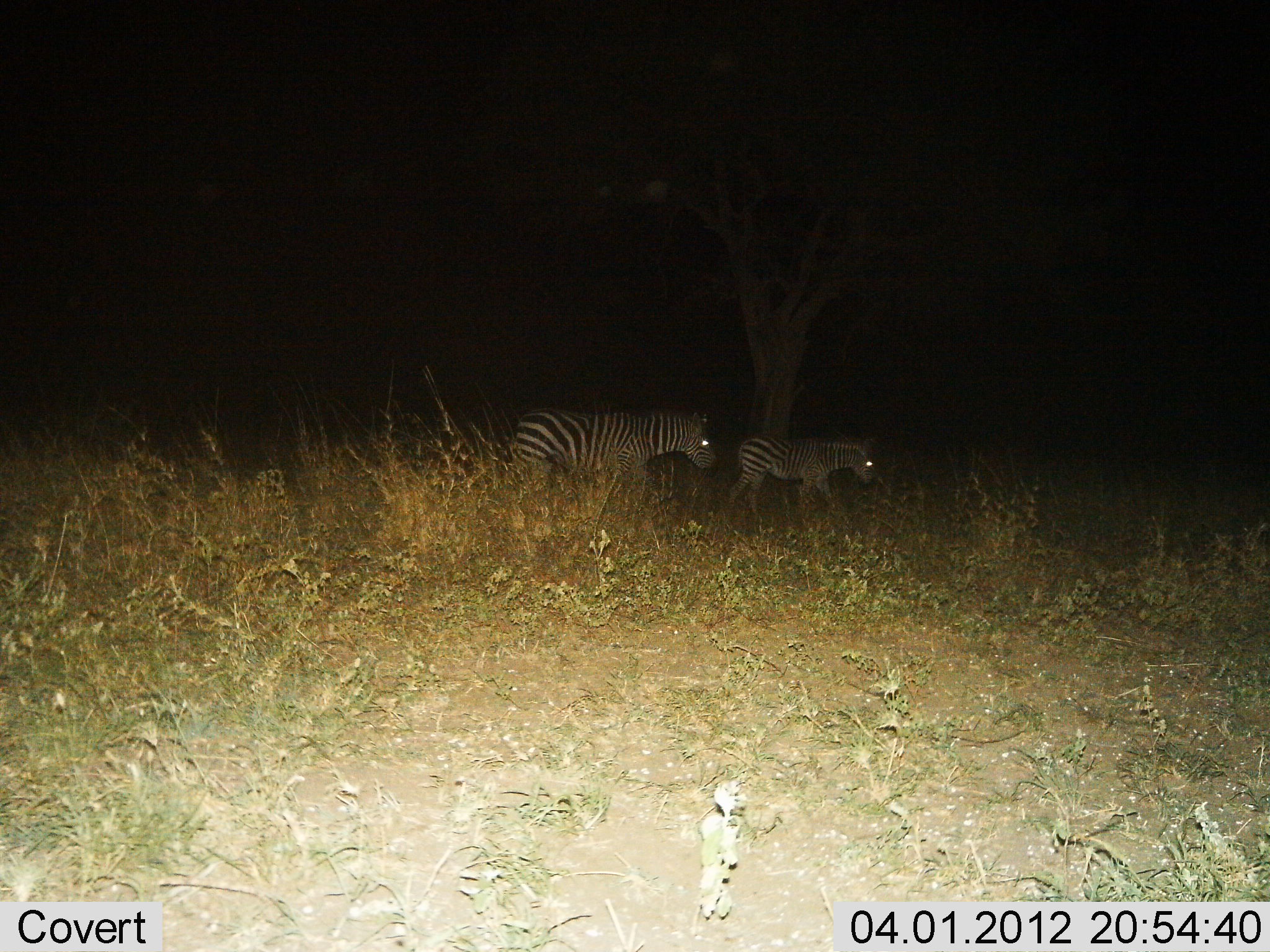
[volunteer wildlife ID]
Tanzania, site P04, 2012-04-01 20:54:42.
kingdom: Animalia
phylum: Chordata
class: Mammalia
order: Perissodactyla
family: Equidae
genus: Equus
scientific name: Equus quagga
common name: plains zebra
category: zebra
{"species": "zebra (plains zebra) (Equus quagga)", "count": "2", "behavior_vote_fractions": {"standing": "5%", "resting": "0%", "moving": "95%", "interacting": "0%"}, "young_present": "57%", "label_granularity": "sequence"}